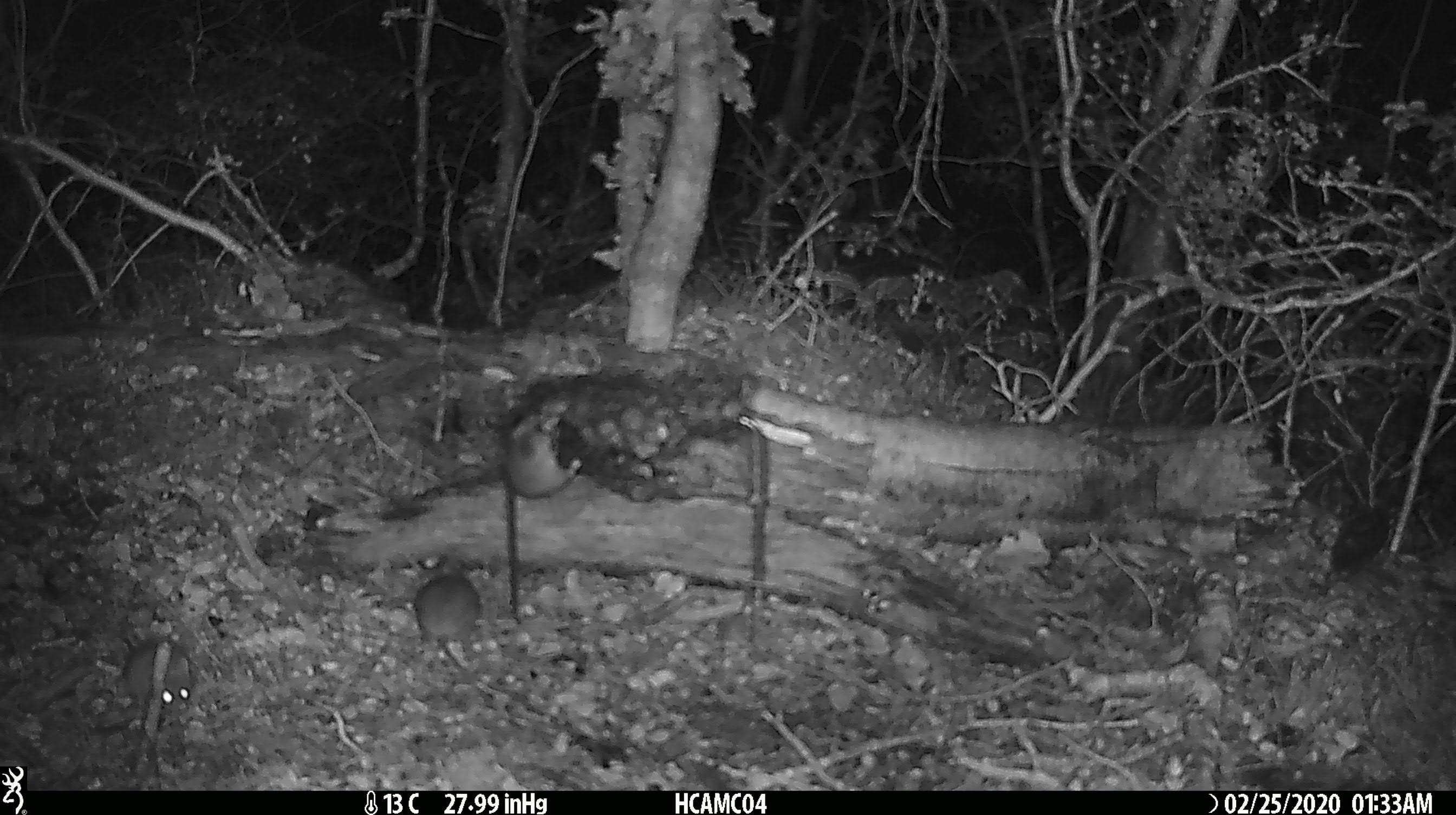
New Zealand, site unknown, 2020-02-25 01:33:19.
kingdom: Animalia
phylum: Chordata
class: Mammalia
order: Rodentia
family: Muridae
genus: Mus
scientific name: Mus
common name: mouse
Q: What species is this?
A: Mouse (Mus).